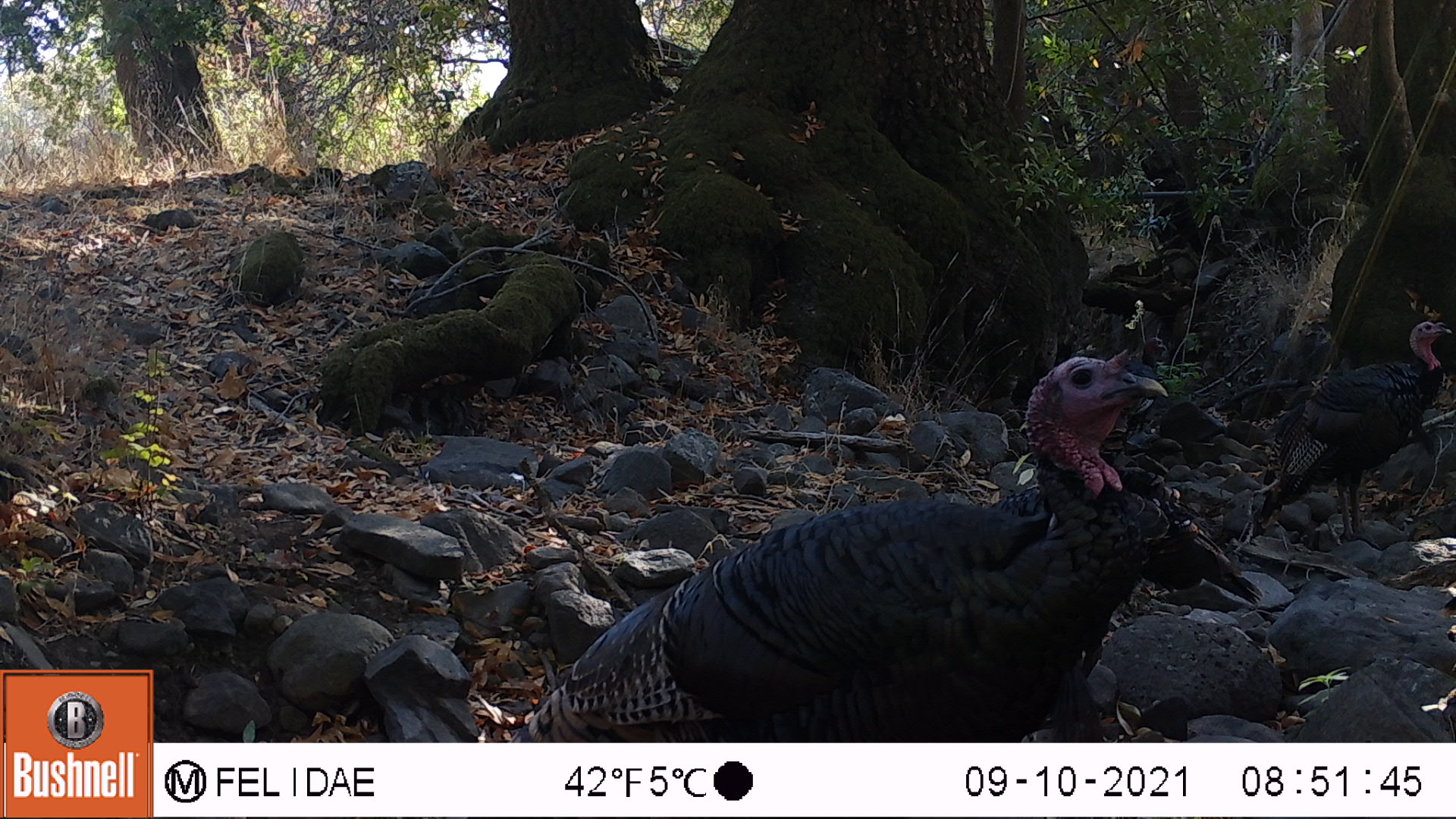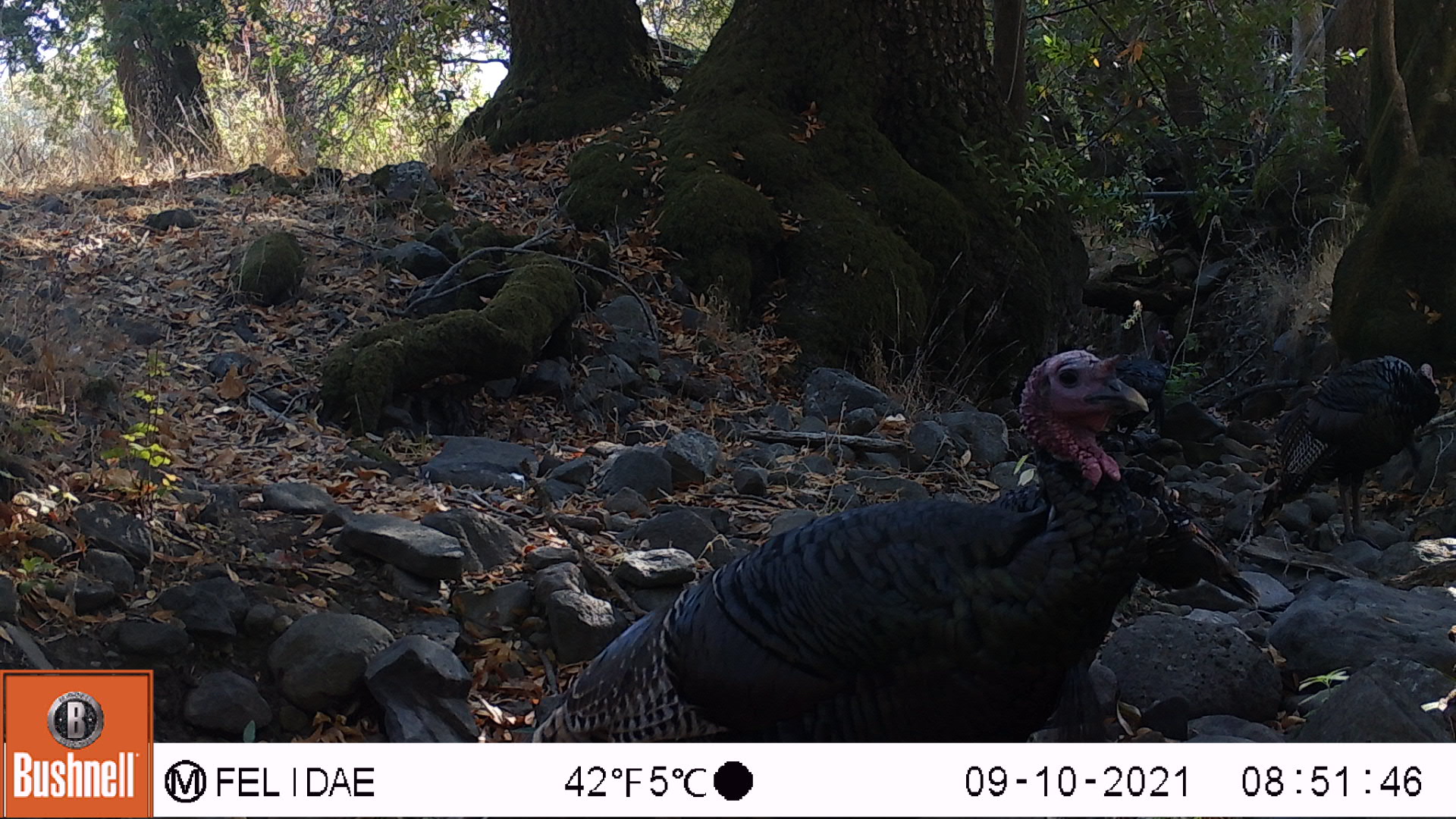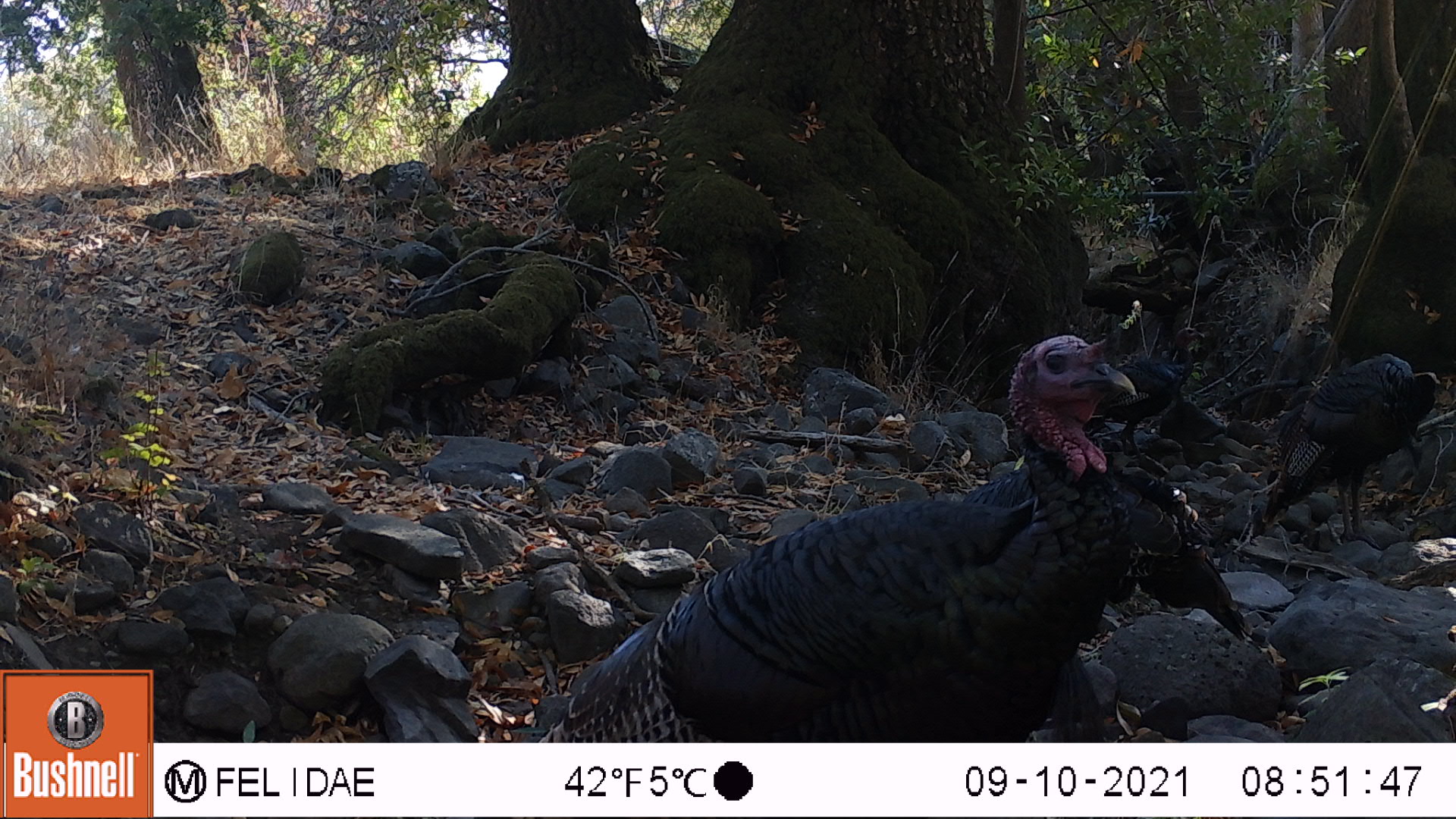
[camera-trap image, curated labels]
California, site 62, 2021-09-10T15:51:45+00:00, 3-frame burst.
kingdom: Animalia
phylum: Chordata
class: Aves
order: Galliformes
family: Phasianidae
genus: Meleagris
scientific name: Meleagris gallopavo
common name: turkey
Turkey (Meleagris gallopavo).